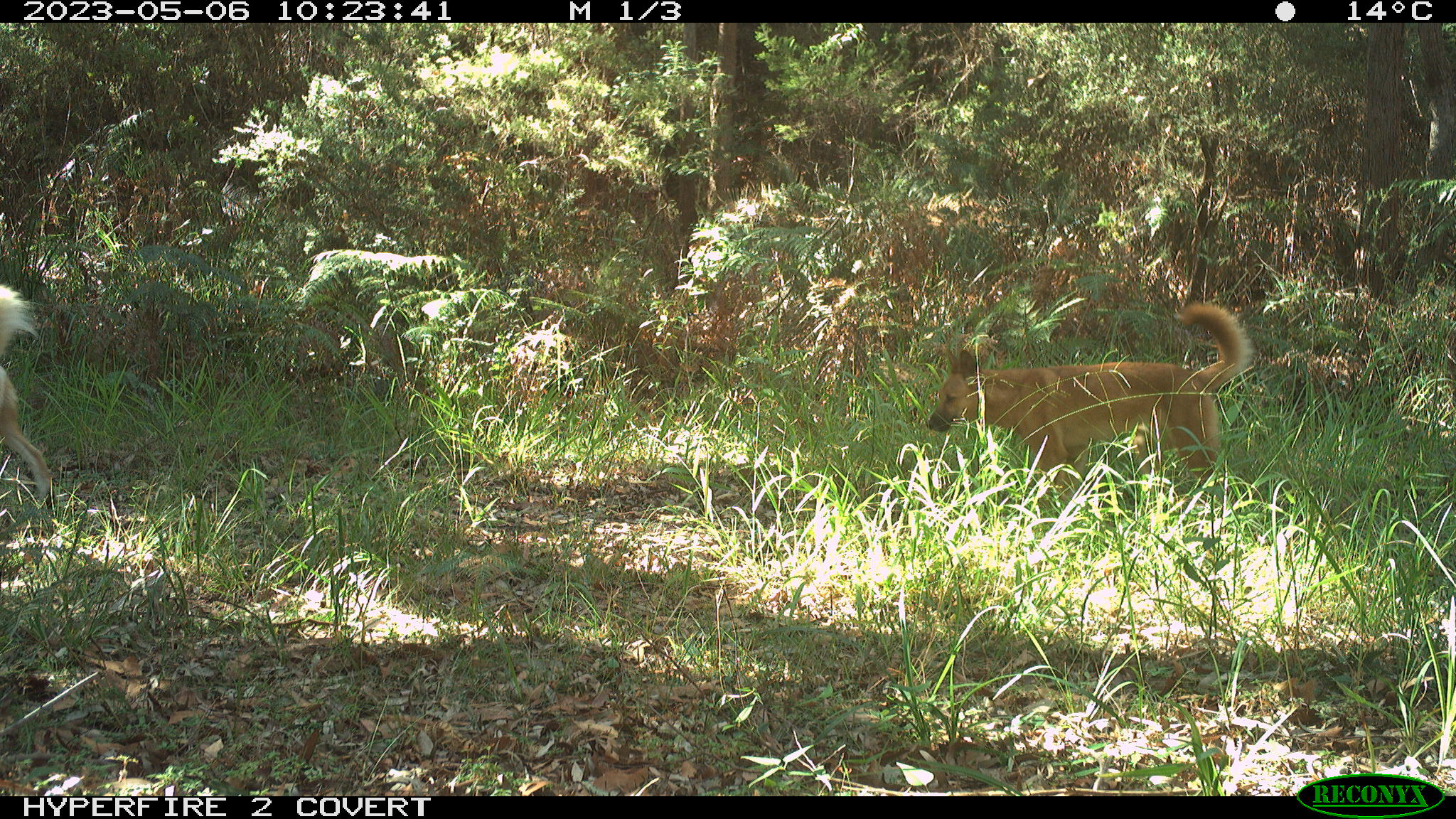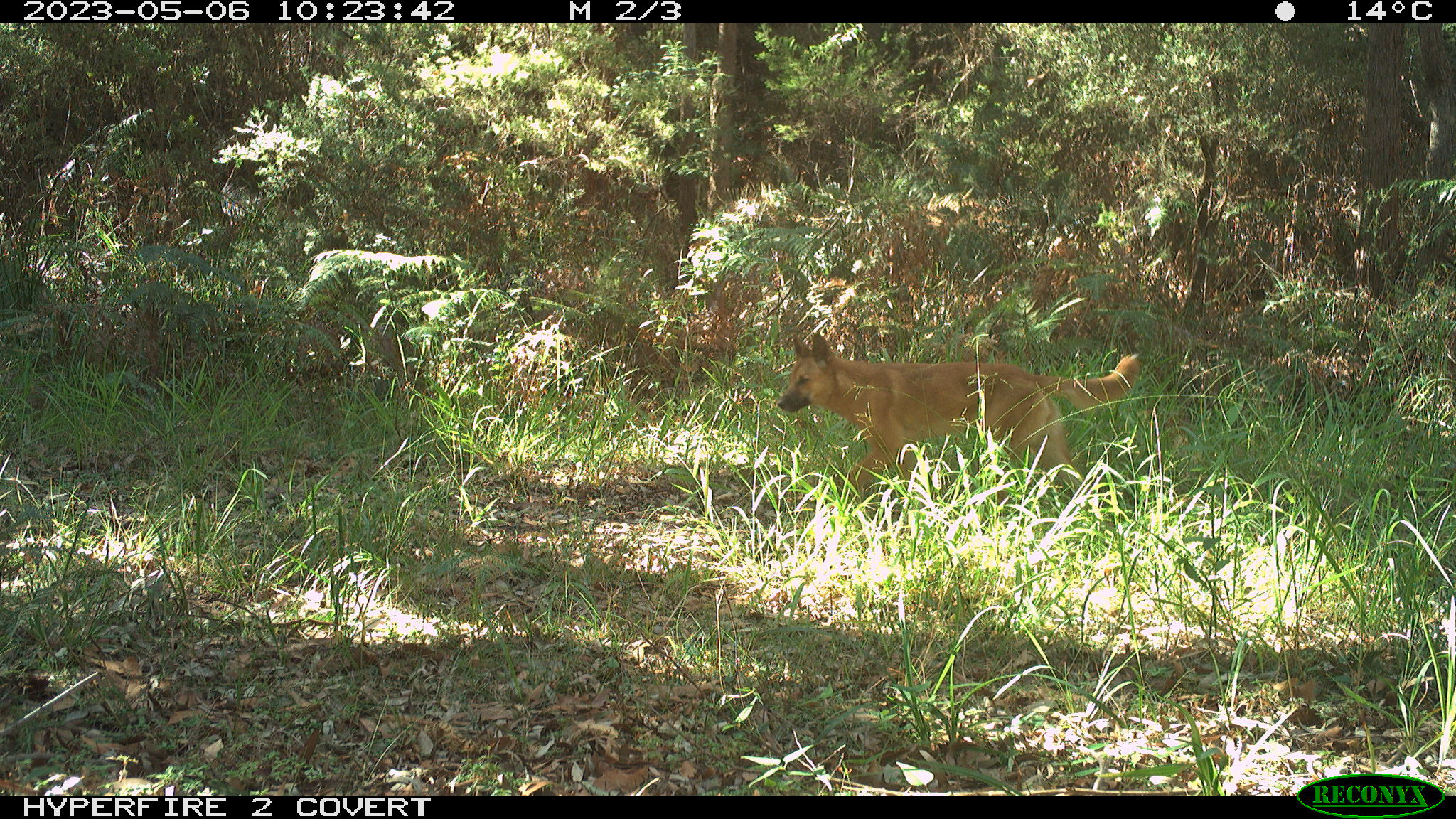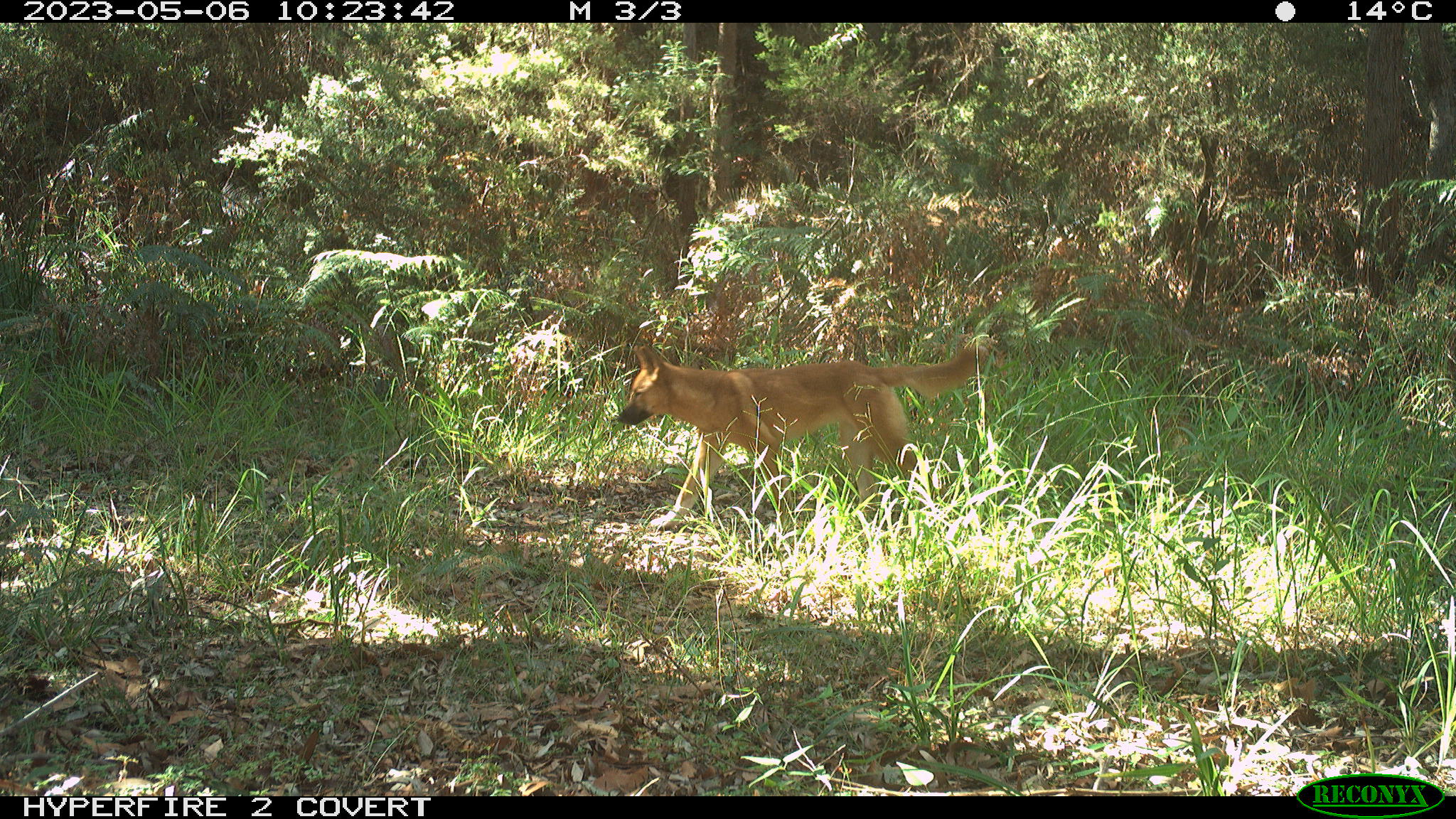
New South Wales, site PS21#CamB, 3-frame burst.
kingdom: Animalia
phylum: Chordata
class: Mammalia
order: Carnivora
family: Canidae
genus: Canis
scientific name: Canis familiaris dingo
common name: dingo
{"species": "dingo (Canis familiaris dingo)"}